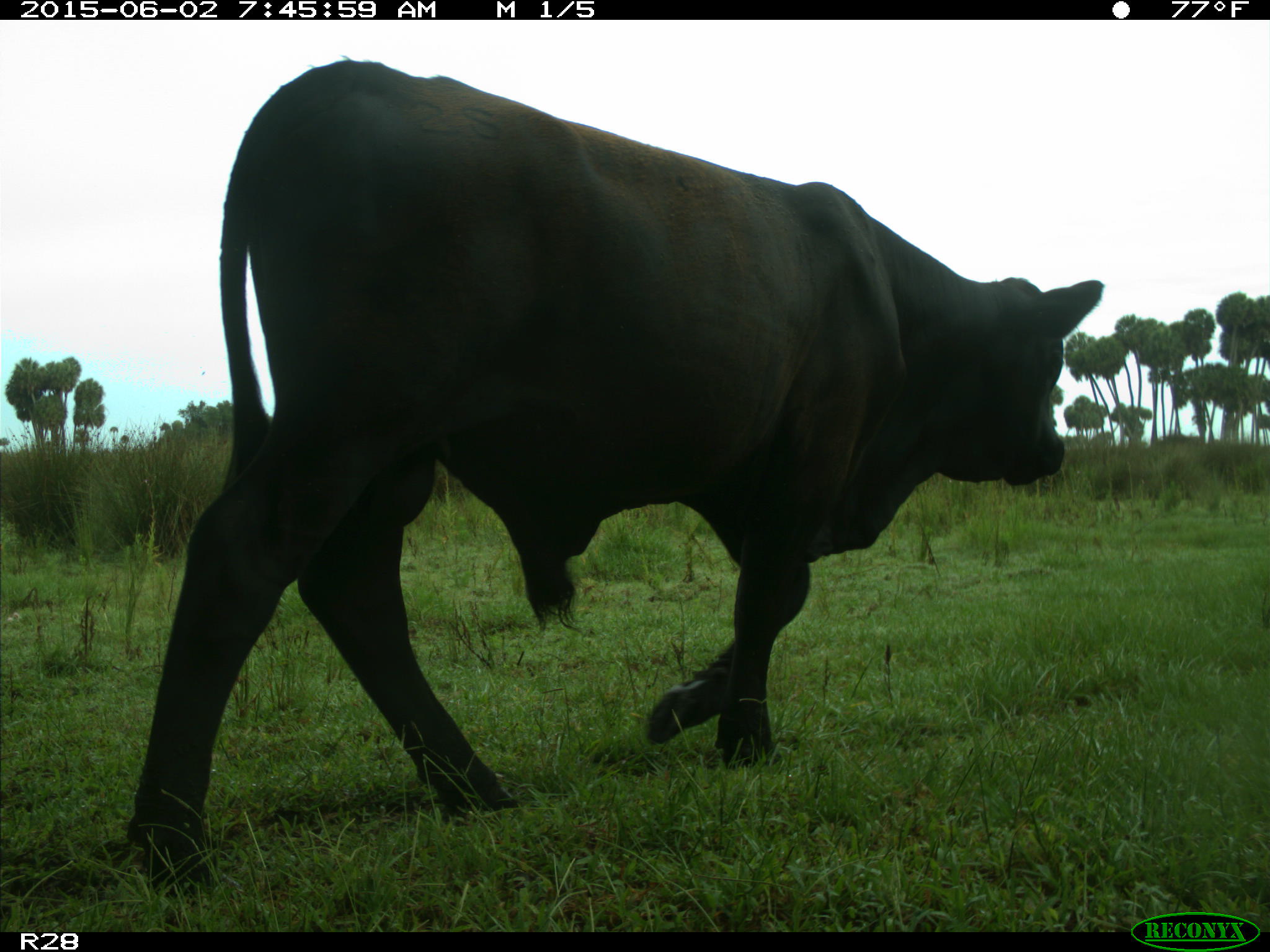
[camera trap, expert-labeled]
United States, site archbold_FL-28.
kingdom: Animalia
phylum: Chordata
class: Mammalia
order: Artiodactyla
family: Bovidae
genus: Bos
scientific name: Bos taurus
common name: domestic cow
Bos taurus (domestic cow).